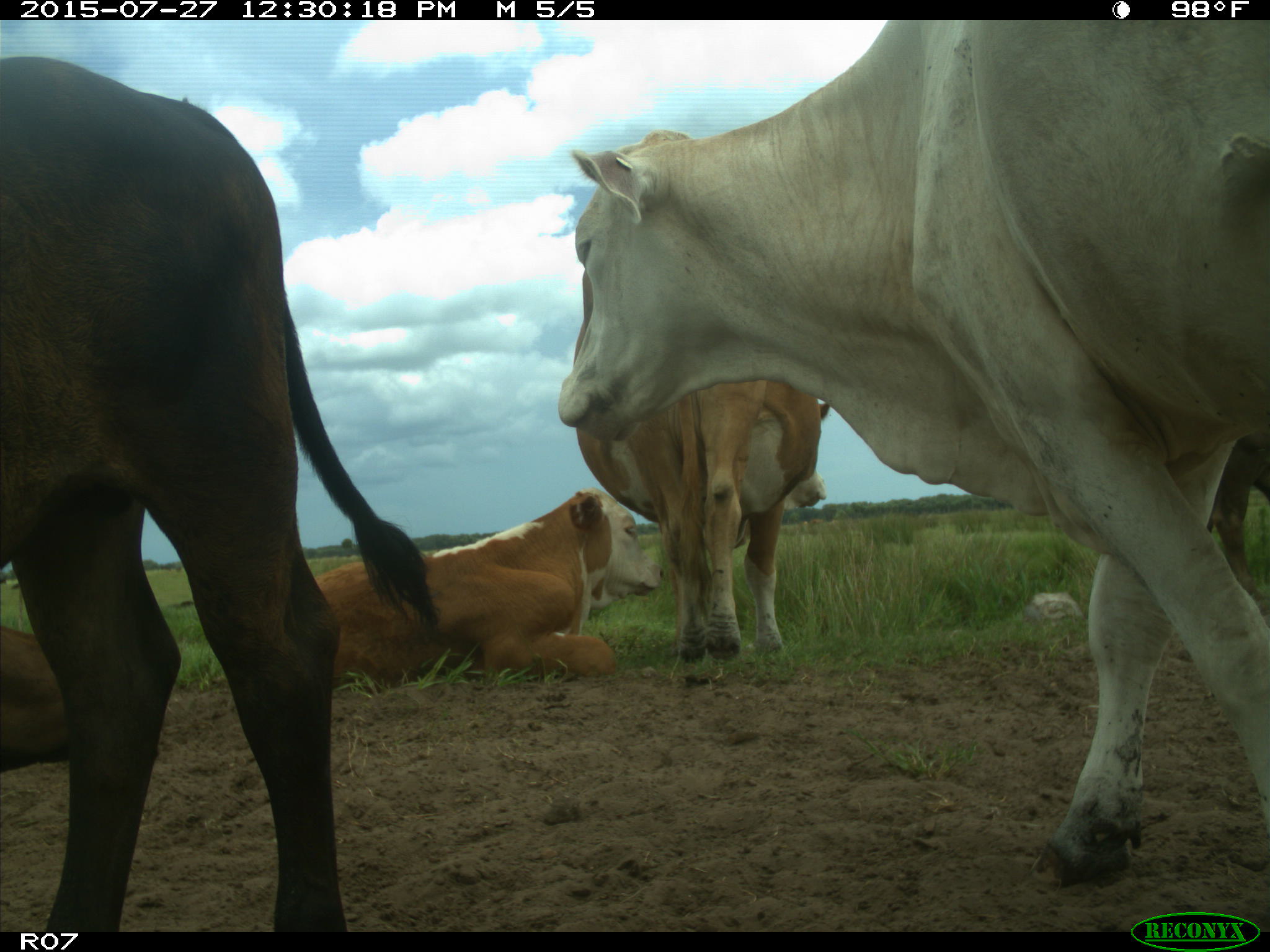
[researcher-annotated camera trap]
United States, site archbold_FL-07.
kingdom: Animalia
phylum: Chordata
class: Mammalia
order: Artiodactyla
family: Bovidae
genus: Bos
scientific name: Bos taurus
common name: domestic cow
Bos taurus (domestic cow).